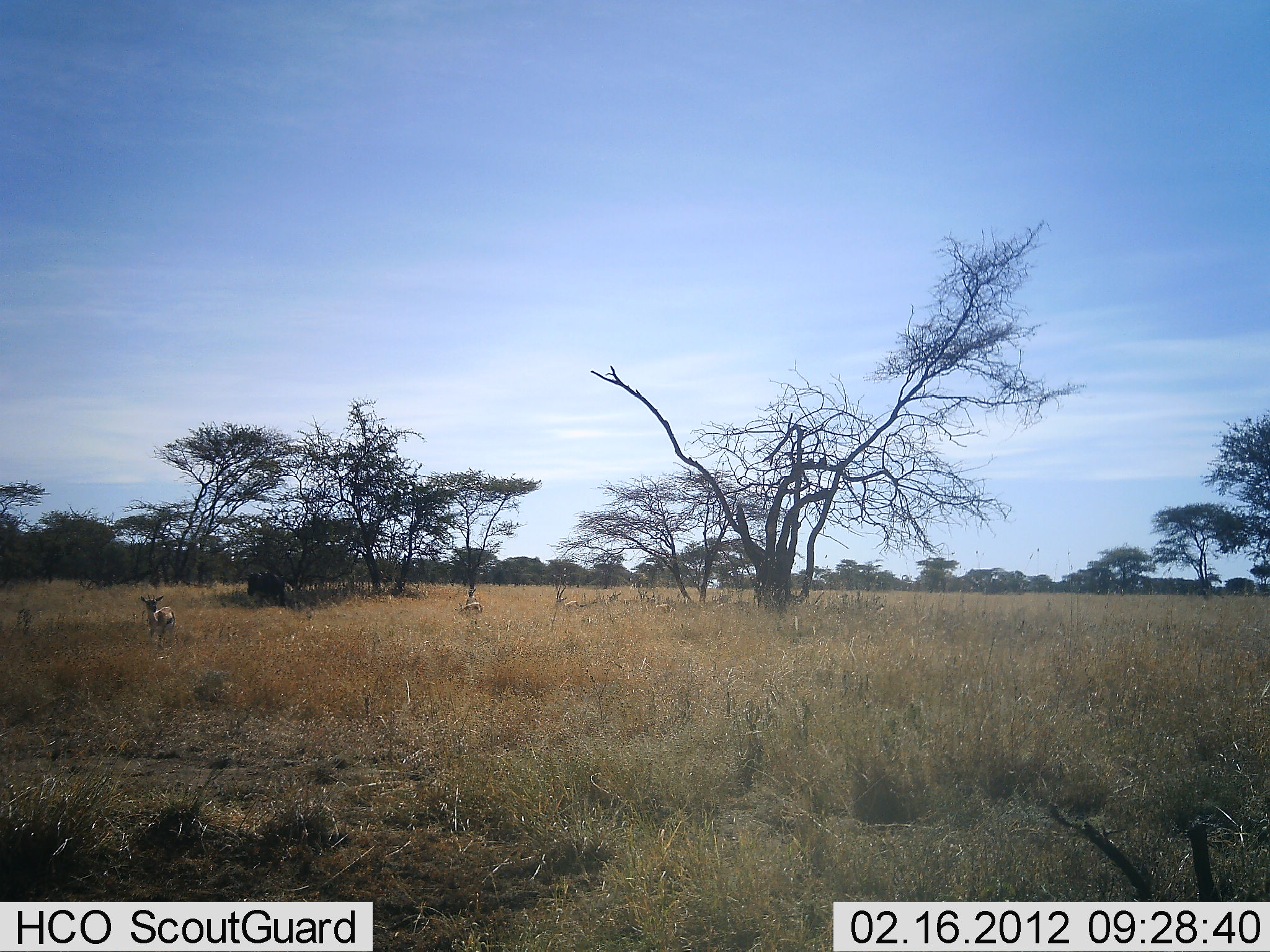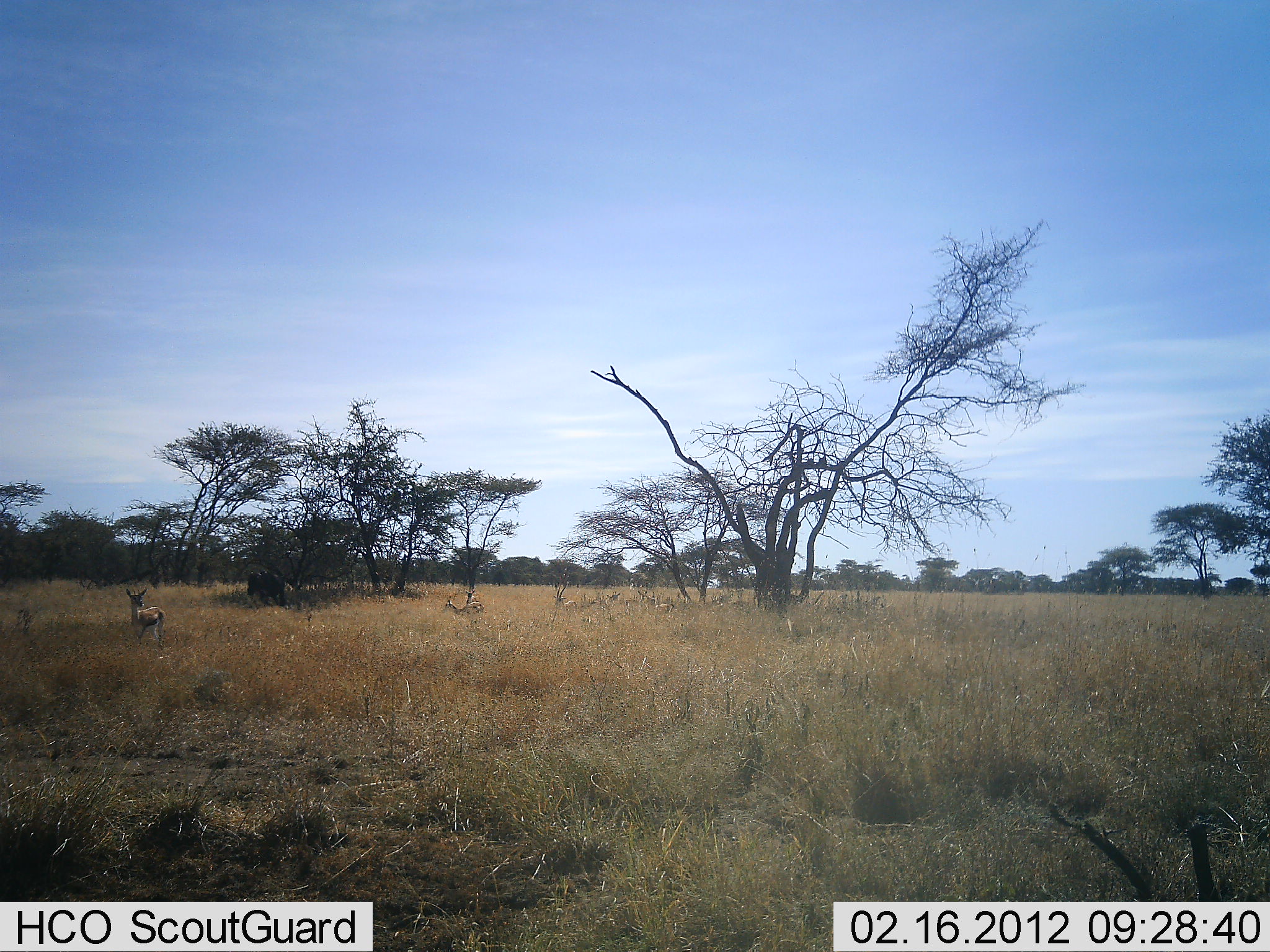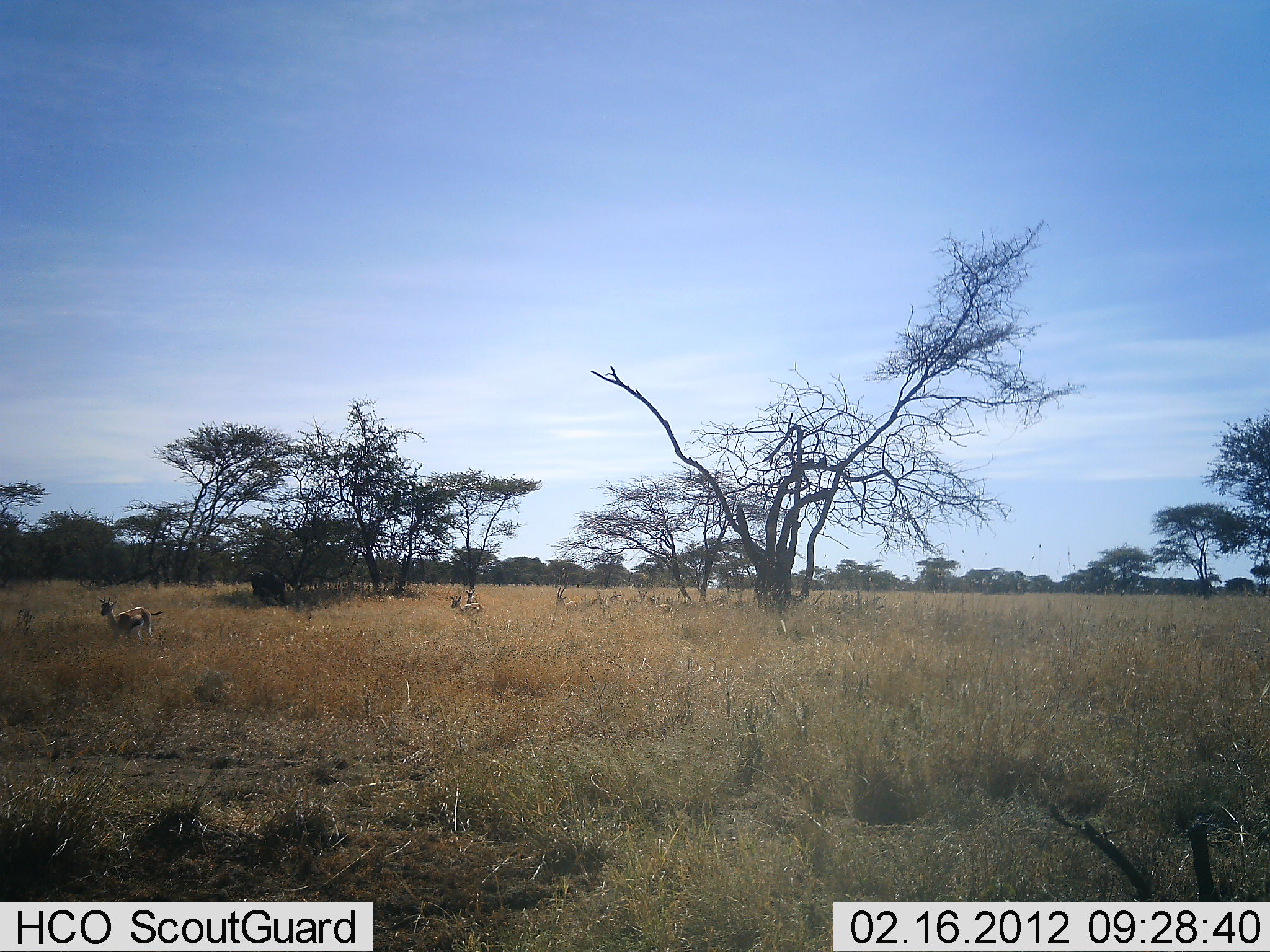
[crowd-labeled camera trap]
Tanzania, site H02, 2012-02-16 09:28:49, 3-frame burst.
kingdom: Animalia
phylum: Chordata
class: Mammalia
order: Artiodactyla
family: Bovidae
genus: Eudorcas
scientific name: Eudorcas thomsonii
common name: thomson's gazelle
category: gazellethomsons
Gazellethomsons (thomson's gazelle) (Eudorcas thomsonii), count 2. Behavior (volunteer vote fractions): standing 68%, resting 4%, moving 48%, interacting 0%. Young present (vote fraction): 4%. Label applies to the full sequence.